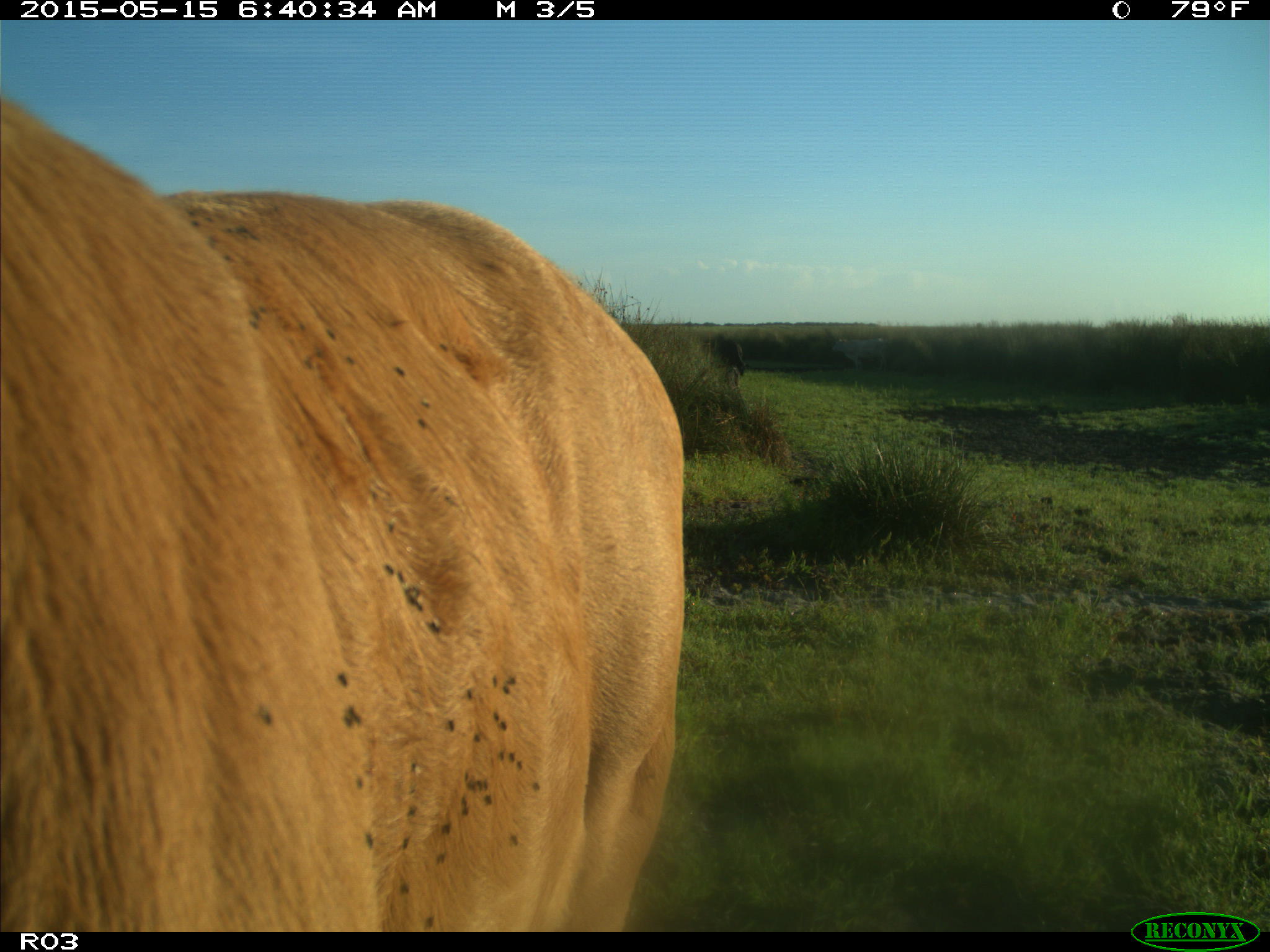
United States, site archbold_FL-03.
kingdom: Animalia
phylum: Chordata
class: Mammalia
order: Artiodactyla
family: Bovidae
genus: Bos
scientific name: Bos taurus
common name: domestic cow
Bos taurus (domestic cow).